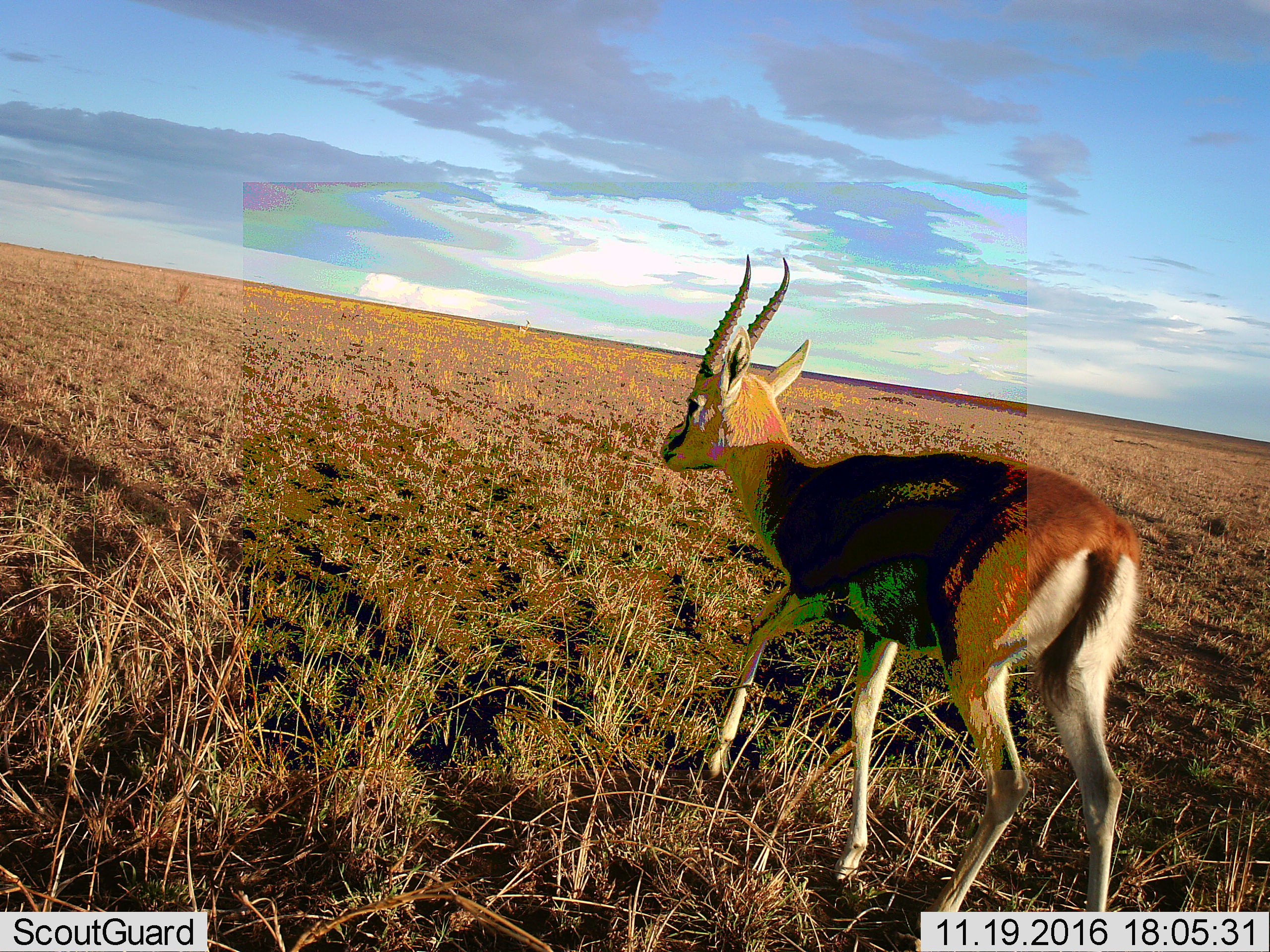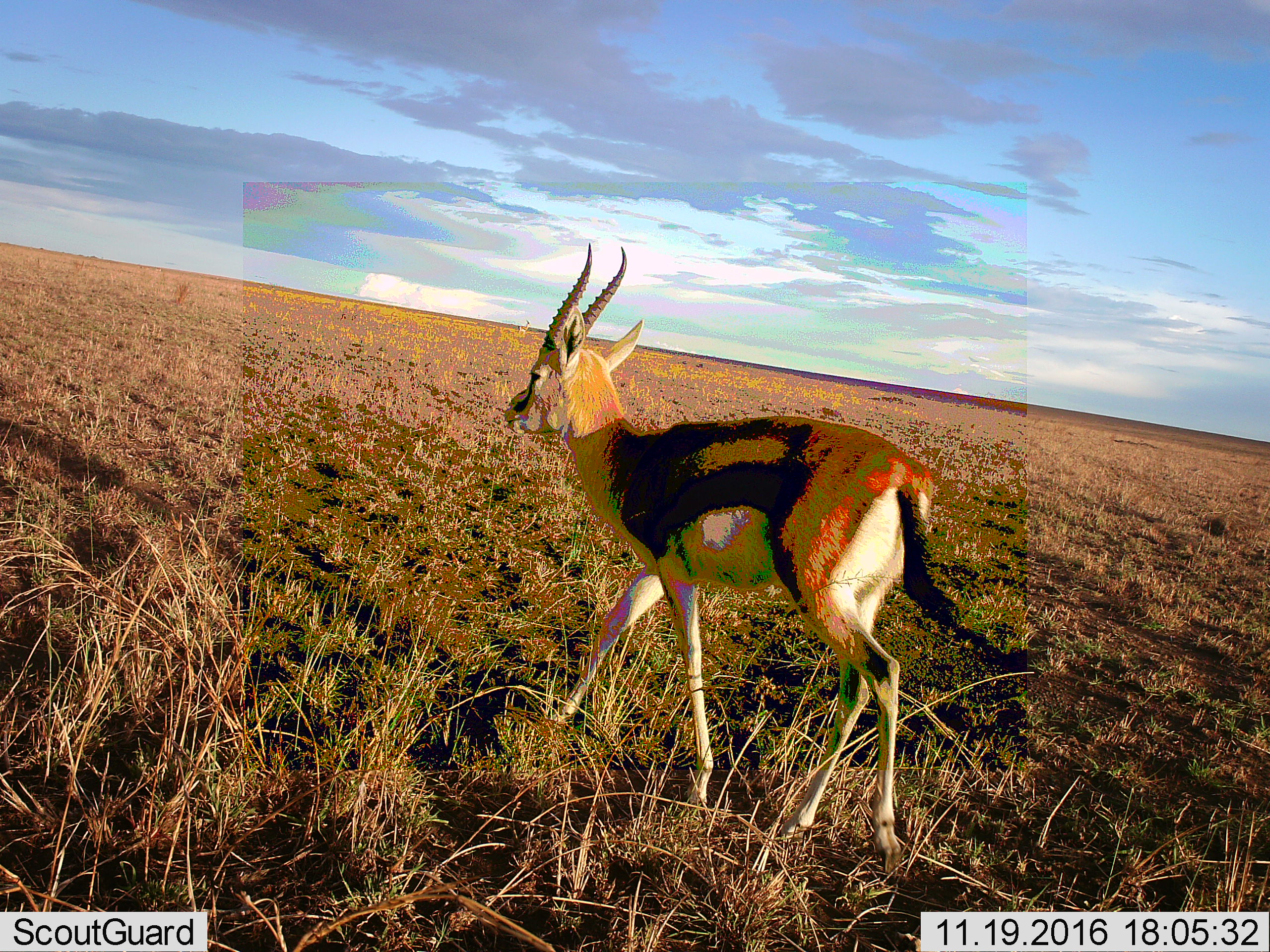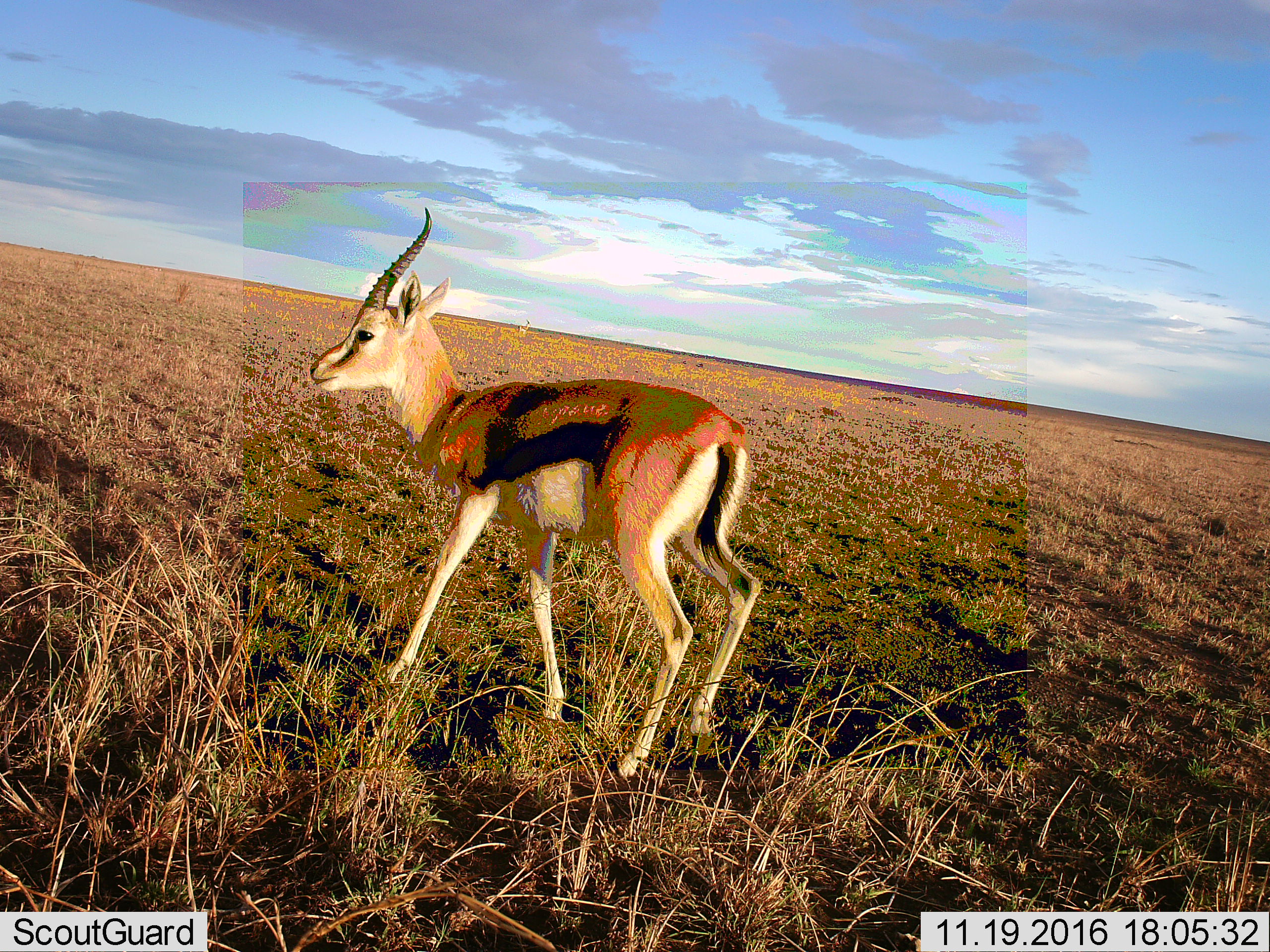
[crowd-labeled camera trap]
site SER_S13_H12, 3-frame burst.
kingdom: Animalia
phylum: Chordata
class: Mammalia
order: Artiodactyla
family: Bovidae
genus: Eudorcas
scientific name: Eudorcas thomsonii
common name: thomson's gazelle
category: gazellethomsons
Gazellethomsons (thomson's gazelle) (Eudorcas thomsonii), count 1. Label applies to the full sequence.